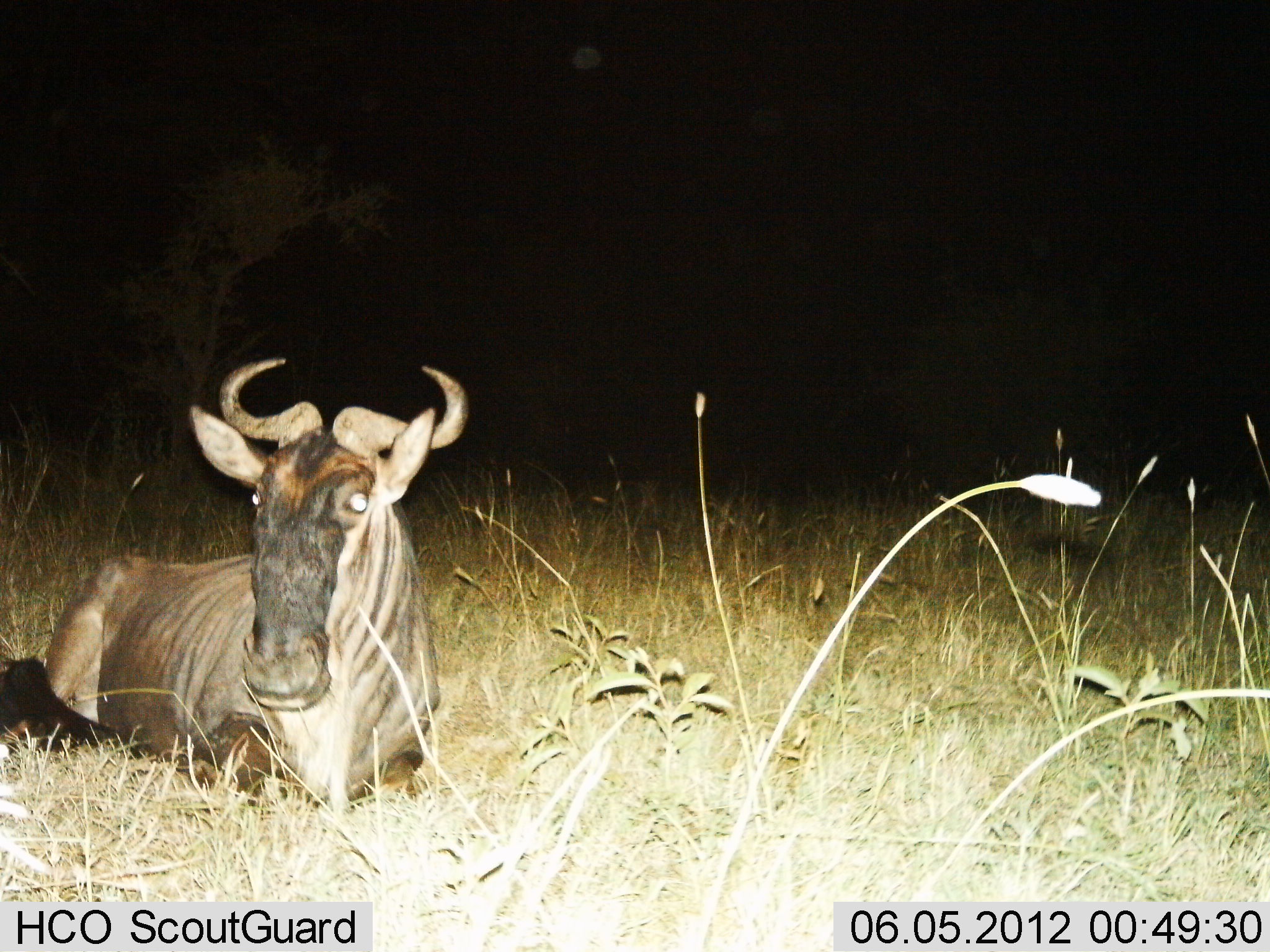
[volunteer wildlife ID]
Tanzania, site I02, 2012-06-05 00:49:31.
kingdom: Animalia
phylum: Chordata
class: Mammalia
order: Artiodactyla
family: Bovidae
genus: Connochaetes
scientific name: Connochaetes taurinus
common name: blue wildebeest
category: wildebeest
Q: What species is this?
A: Wildebeest (blue wildebeest) (Connochaetes taurinus).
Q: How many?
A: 1.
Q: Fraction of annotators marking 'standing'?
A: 9%.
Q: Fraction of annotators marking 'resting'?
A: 91%.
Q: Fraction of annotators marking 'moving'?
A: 0%.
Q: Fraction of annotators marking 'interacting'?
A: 0%.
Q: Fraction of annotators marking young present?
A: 0%.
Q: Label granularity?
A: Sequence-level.